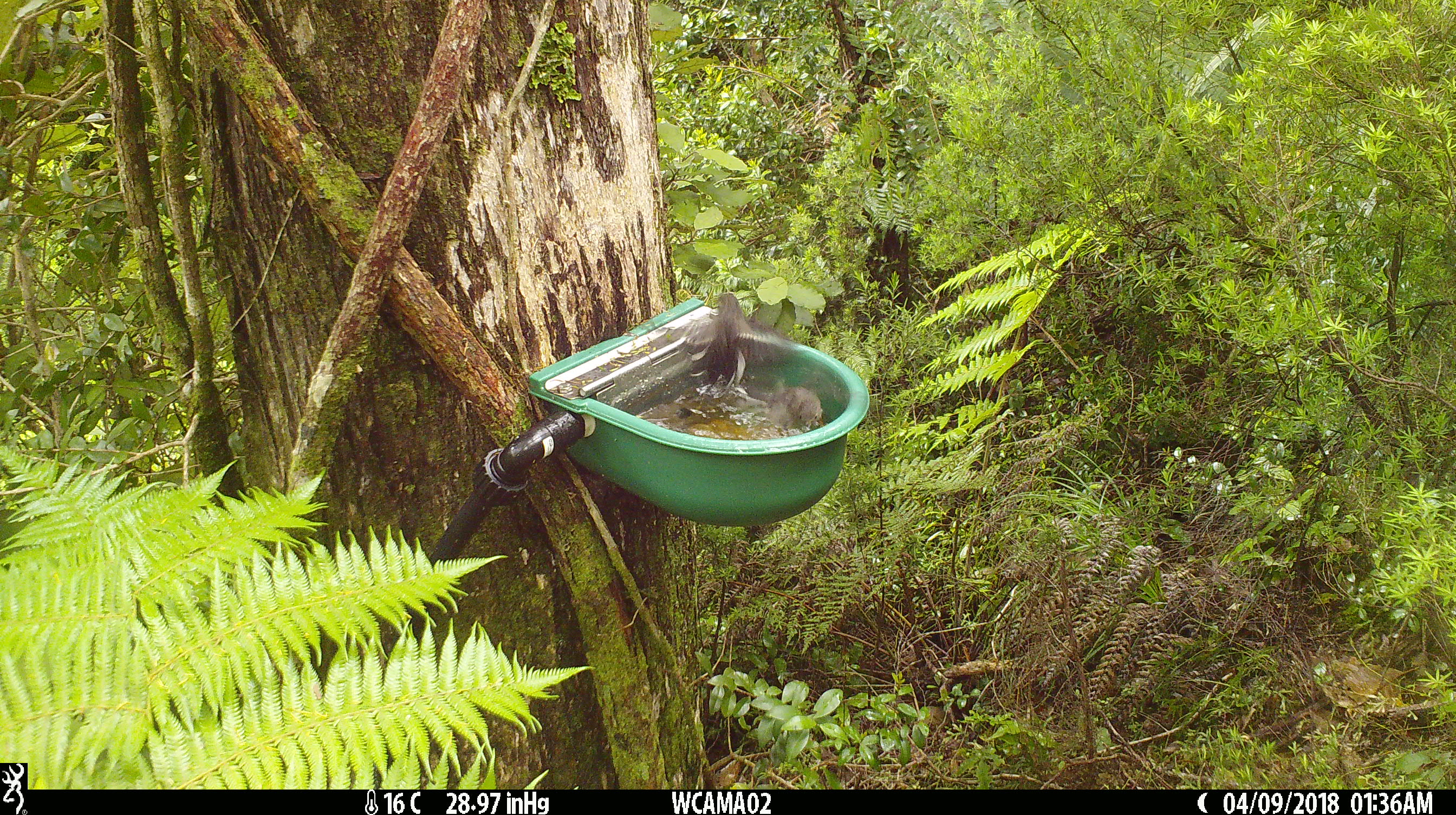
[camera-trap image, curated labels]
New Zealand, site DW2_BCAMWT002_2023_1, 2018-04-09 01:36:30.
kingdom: Animalia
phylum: Chordata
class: Aves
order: Passeriformes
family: Petroicidae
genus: Petroica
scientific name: Petroica macrocephala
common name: tomtit